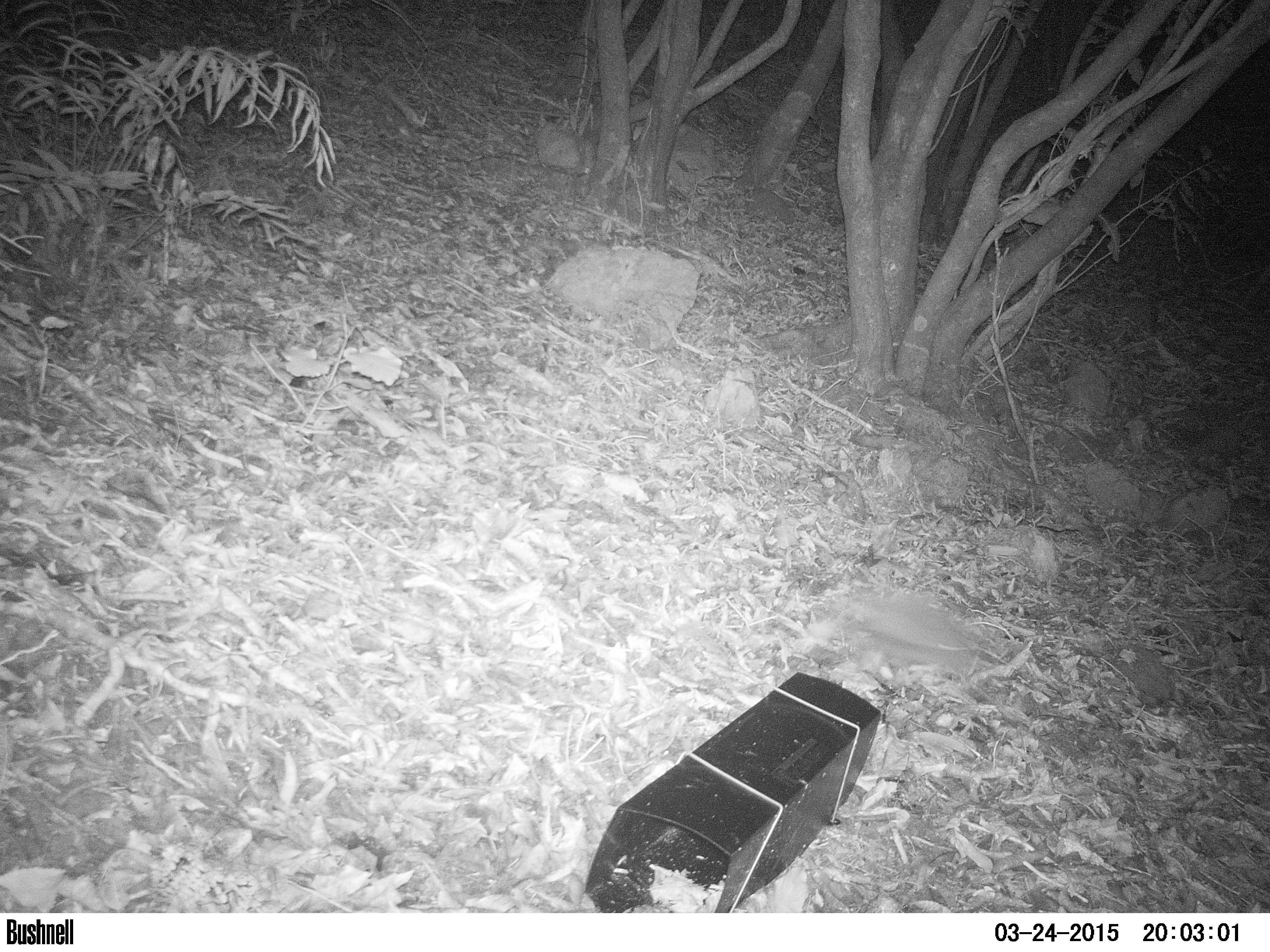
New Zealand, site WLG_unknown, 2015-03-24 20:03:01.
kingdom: Animalia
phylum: Chordata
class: Mammalia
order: Eulipotyphla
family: Erinaceidae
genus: Erinaceus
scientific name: Erinaceus europaeus europaeus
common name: european hedgehog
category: hedgehog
Hedgehog (european hedgehog) (Erinaceus europaeus europaeus).